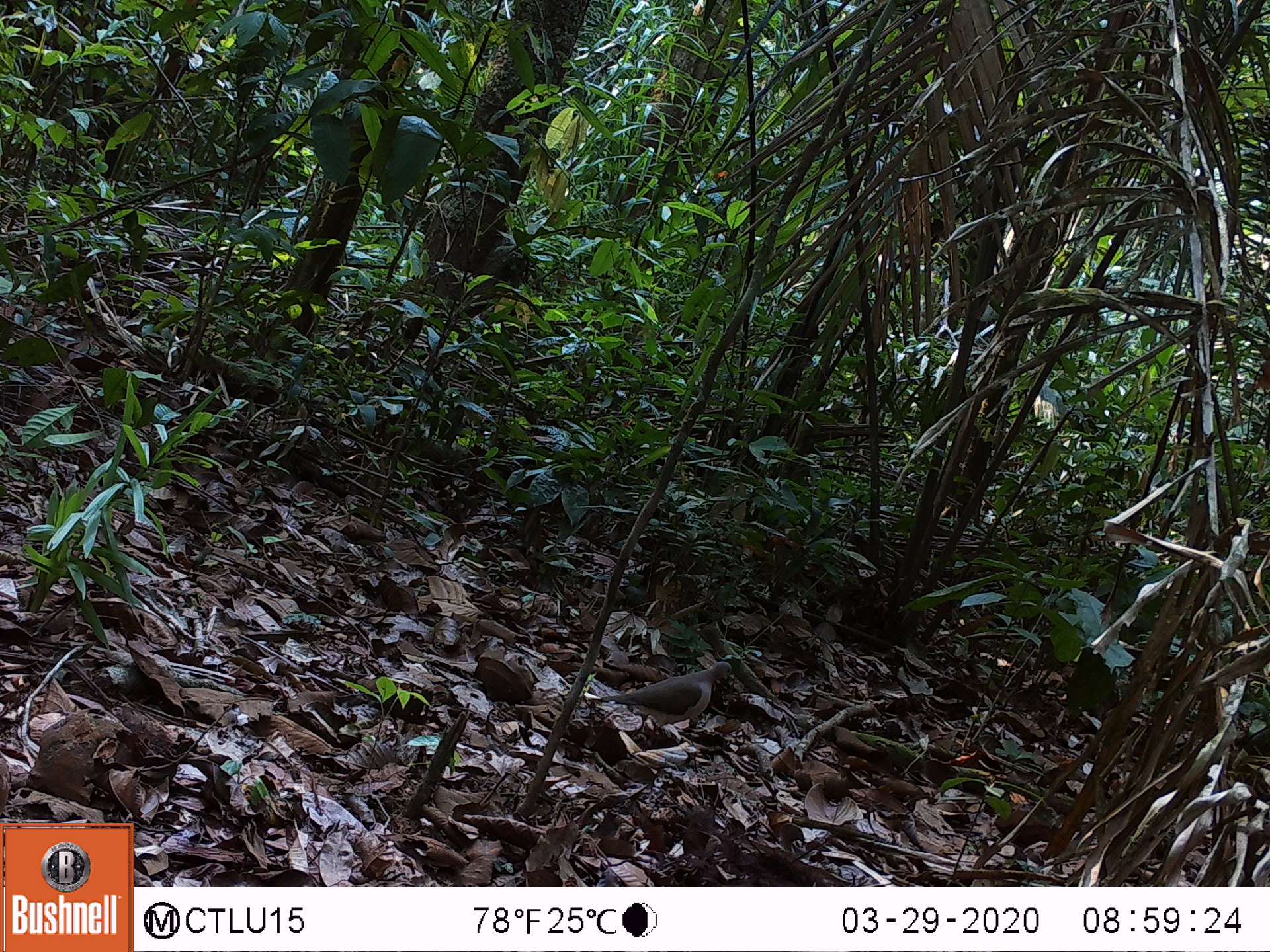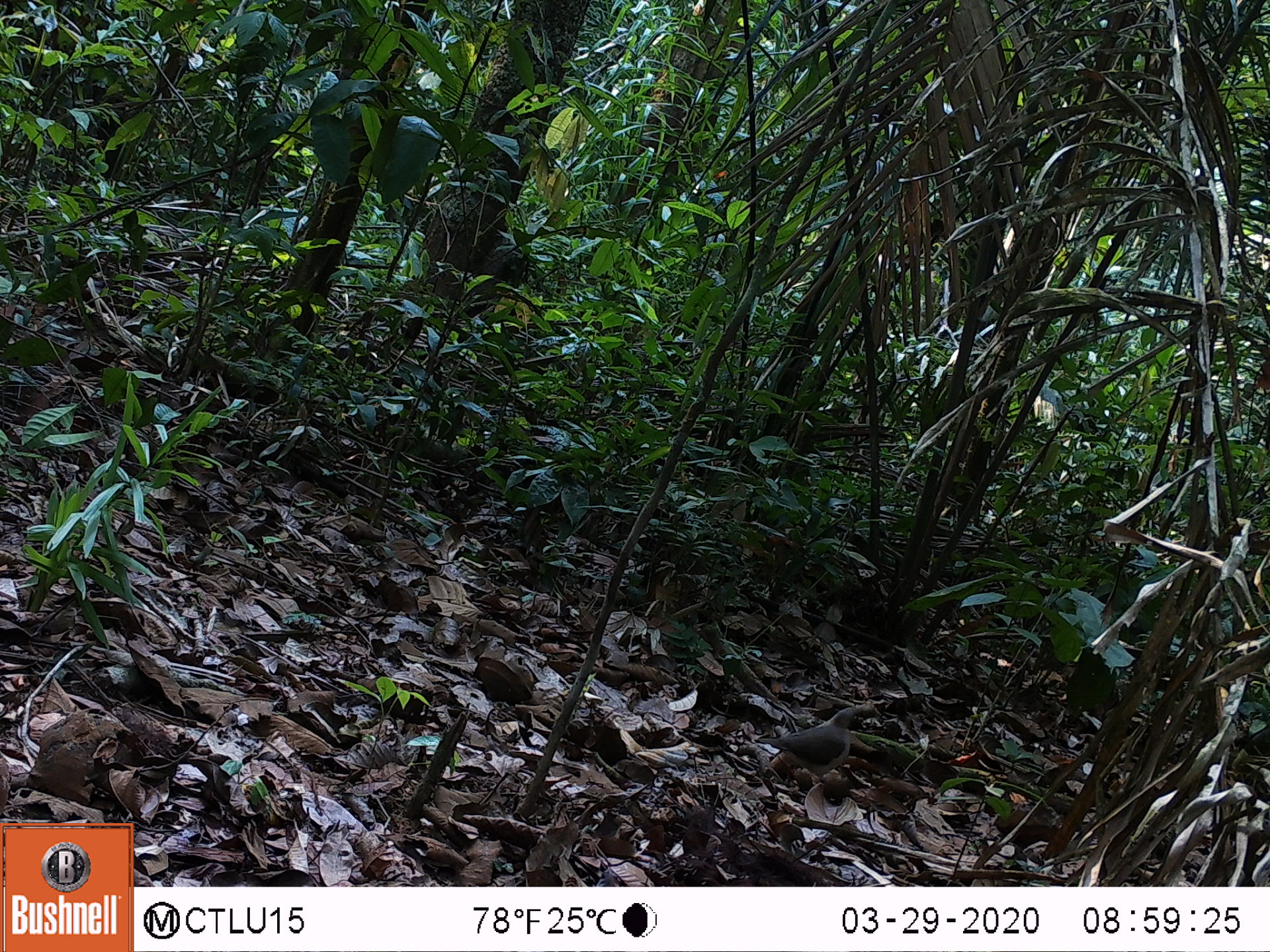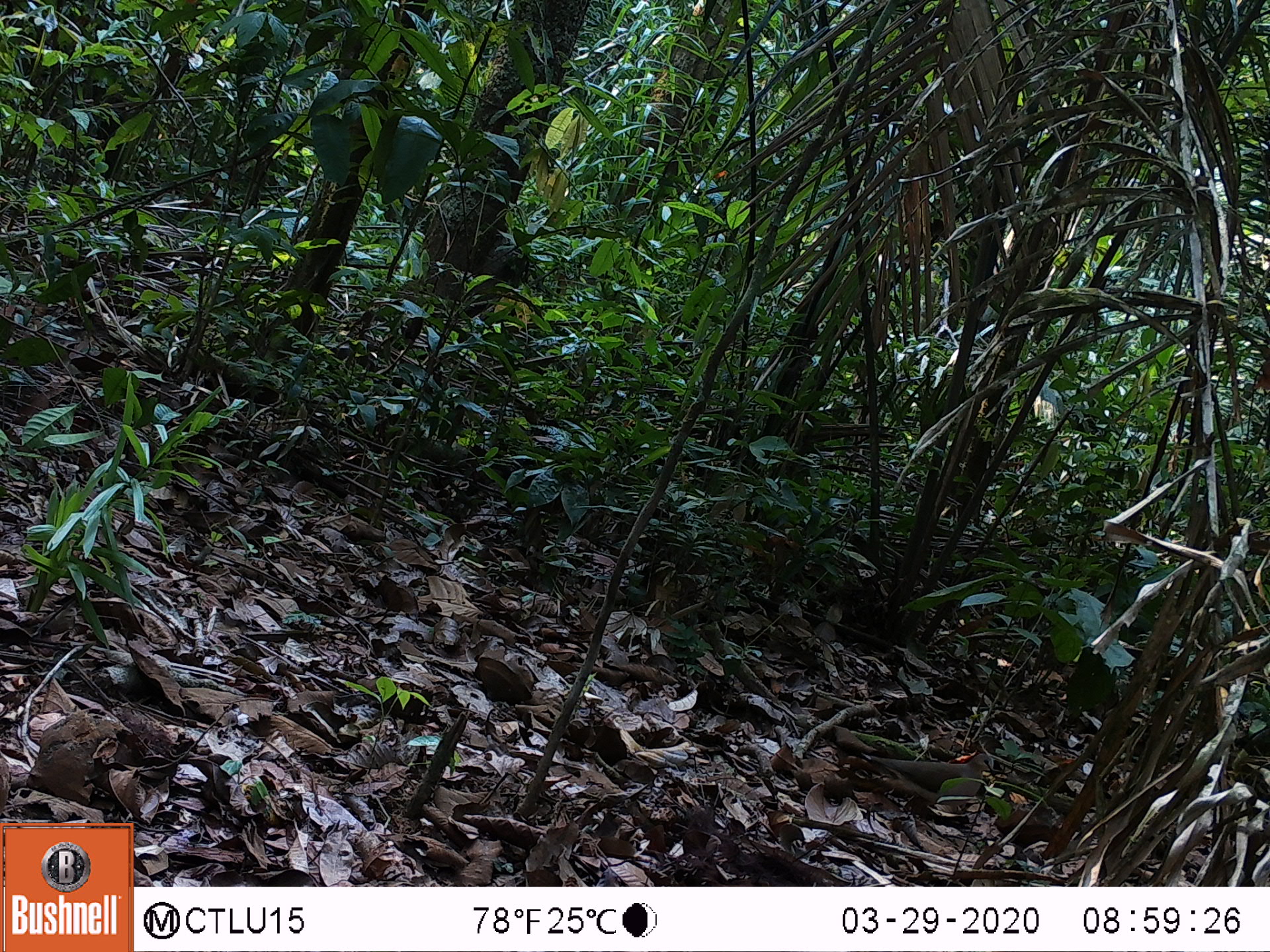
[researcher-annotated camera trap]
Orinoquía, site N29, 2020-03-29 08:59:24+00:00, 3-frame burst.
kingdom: Animalia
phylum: Chordata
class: Aves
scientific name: Aves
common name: bird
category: unknown bird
Unknown bird (bird) (Aves).